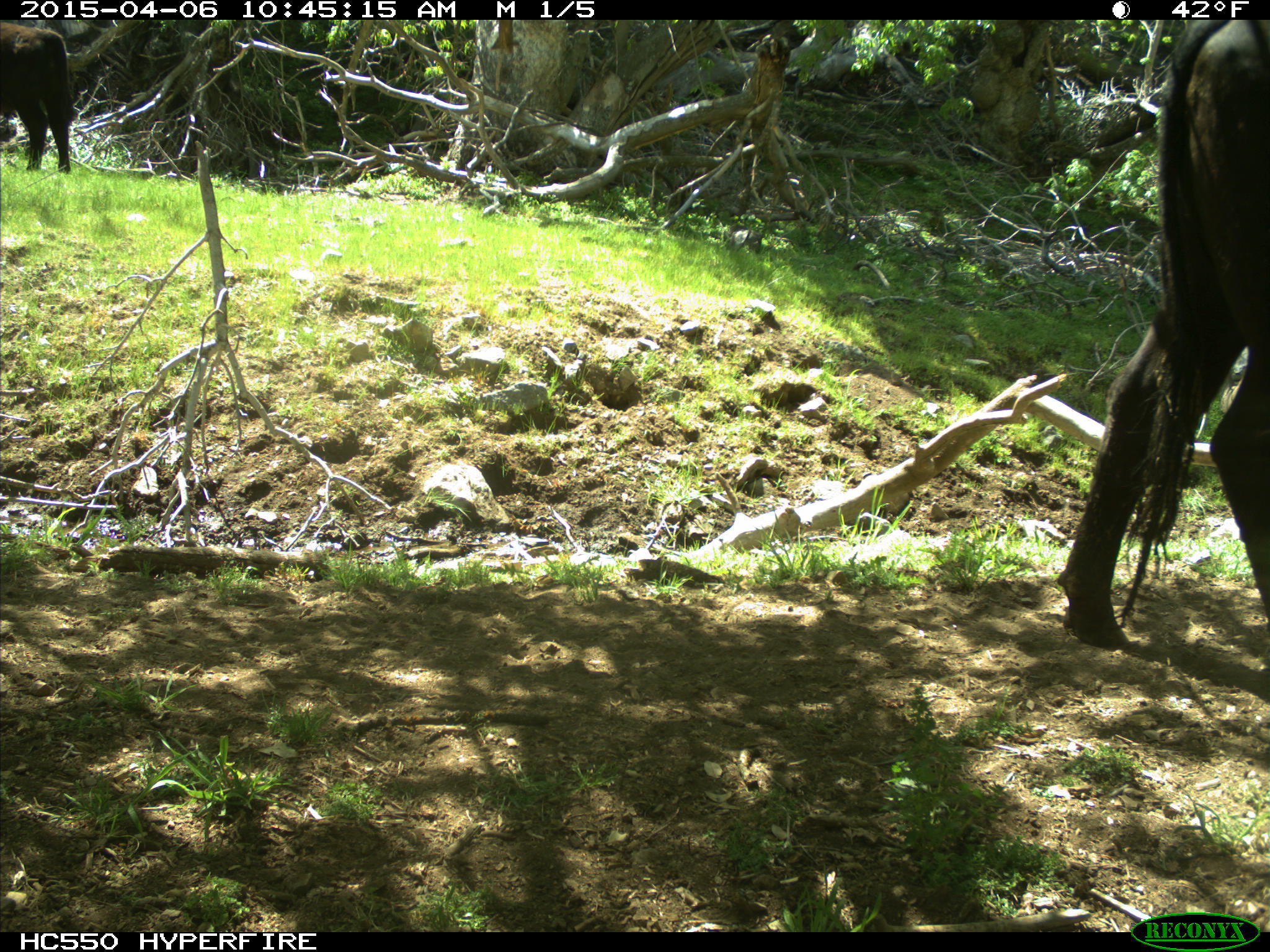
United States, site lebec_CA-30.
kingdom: Animalia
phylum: Chordata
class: Mammalia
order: Artiodactyla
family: Bovidae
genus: Bos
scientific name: Bos taurus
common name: domestic cow